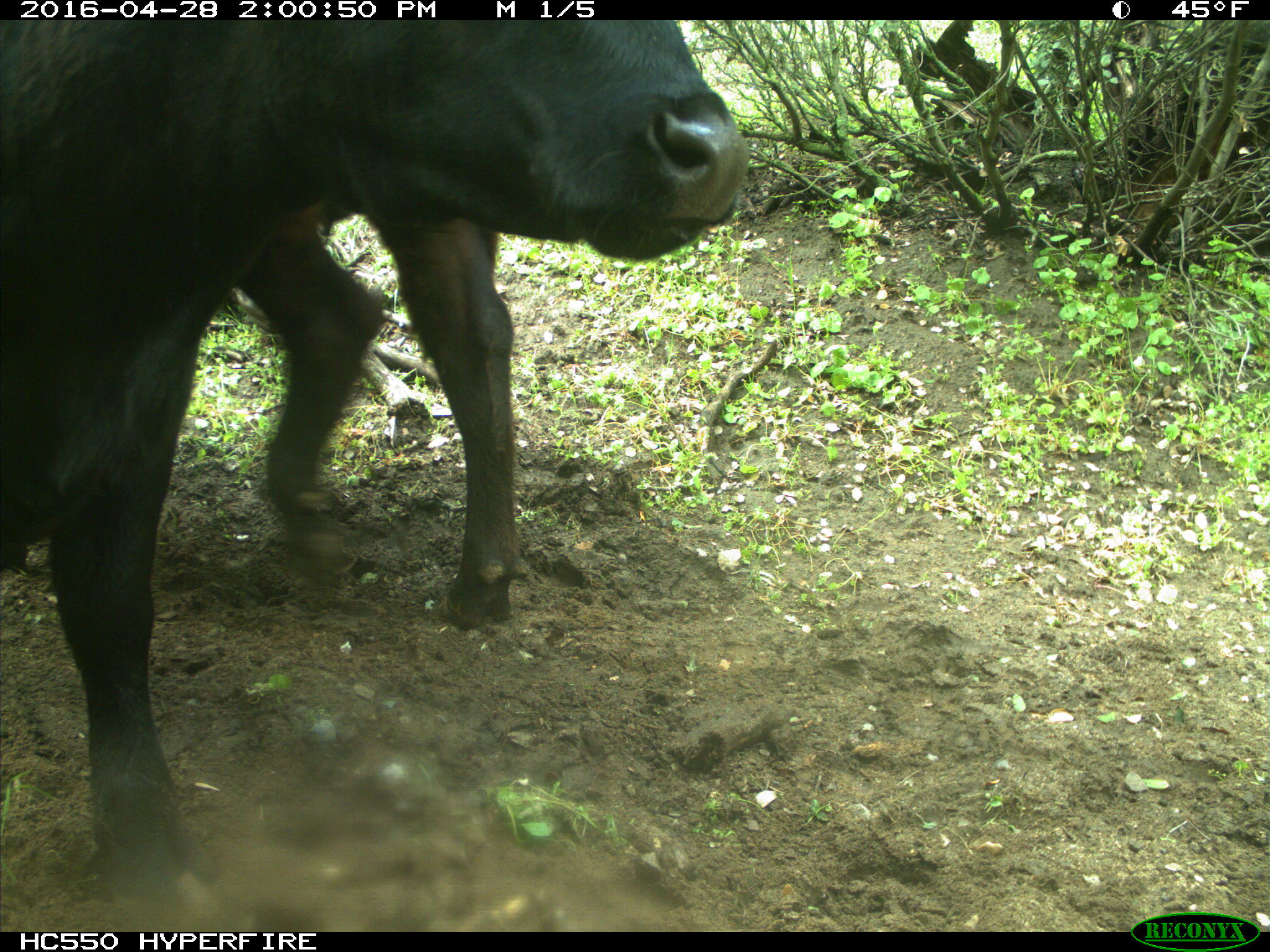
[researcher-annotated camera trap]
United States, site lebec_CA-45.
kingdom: Animalia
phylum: Chordata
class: Mammalia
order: Artiodactyla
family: Bovidae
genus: Bos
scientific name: Bos taurus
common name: domestic cow